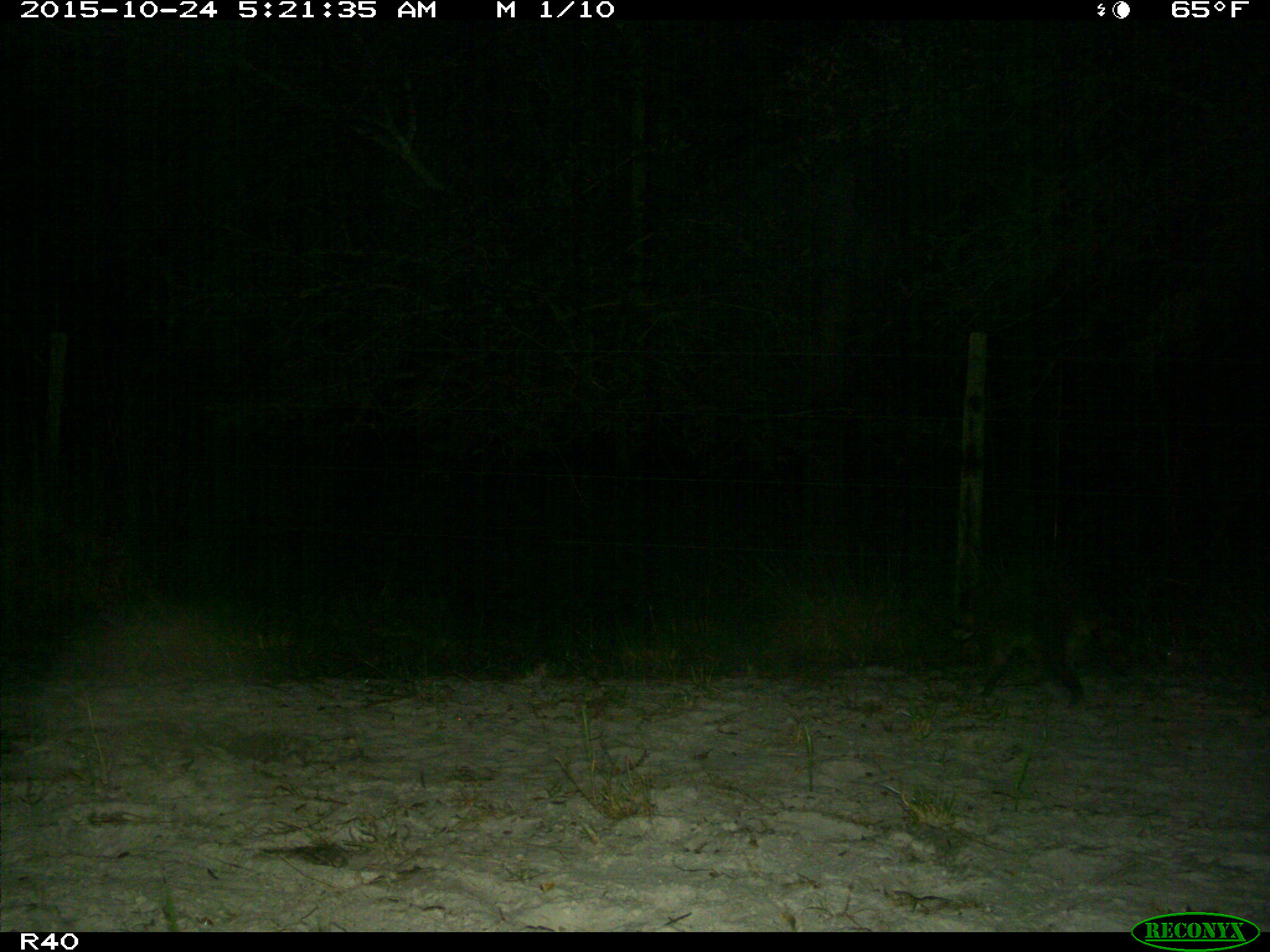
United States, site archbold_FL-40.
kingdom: Animalia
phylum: Chordata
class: Mammalia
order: Carnivora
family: Procyonidae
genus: Procyon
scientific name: Procyon lotor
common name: common raccoon